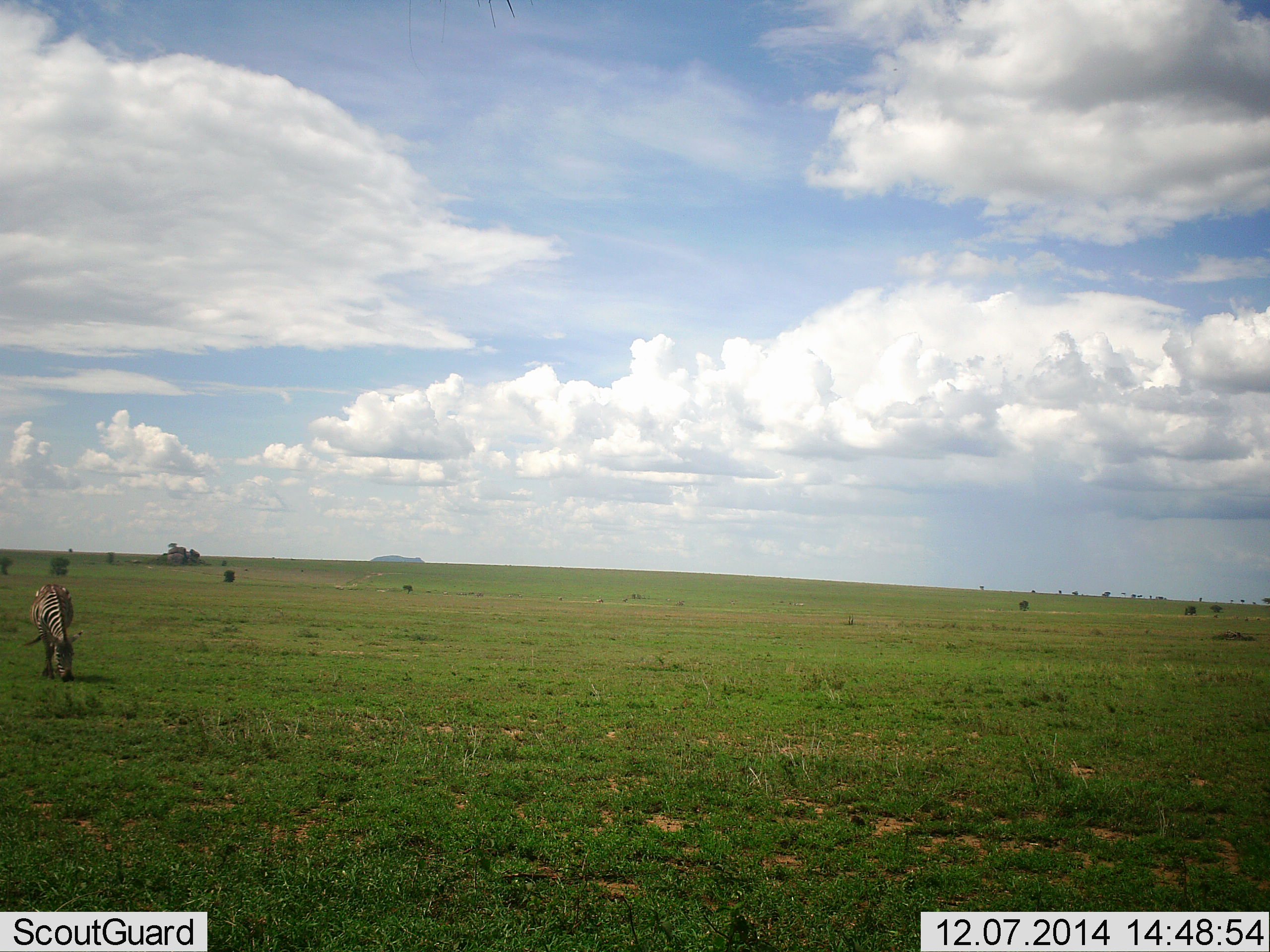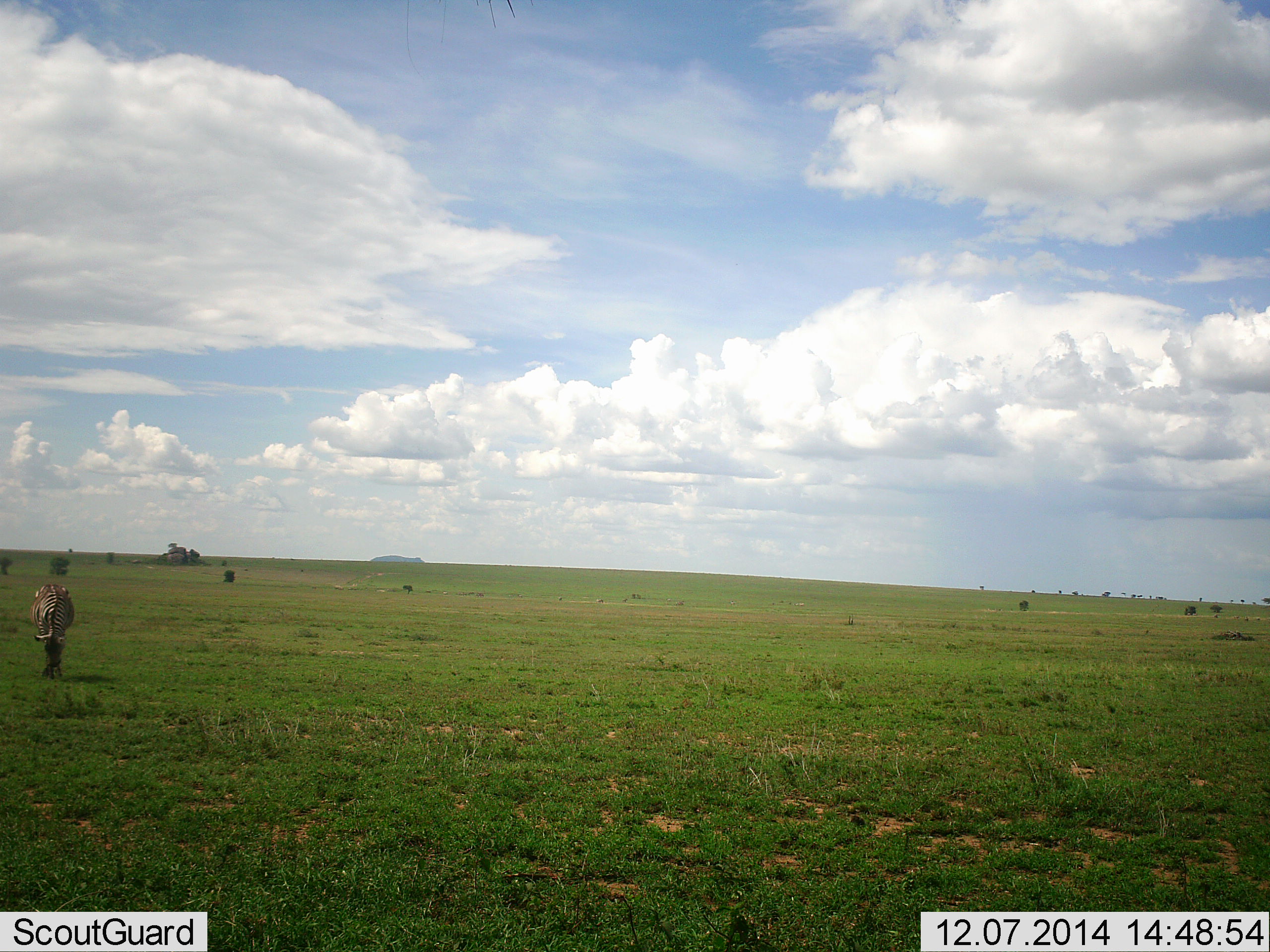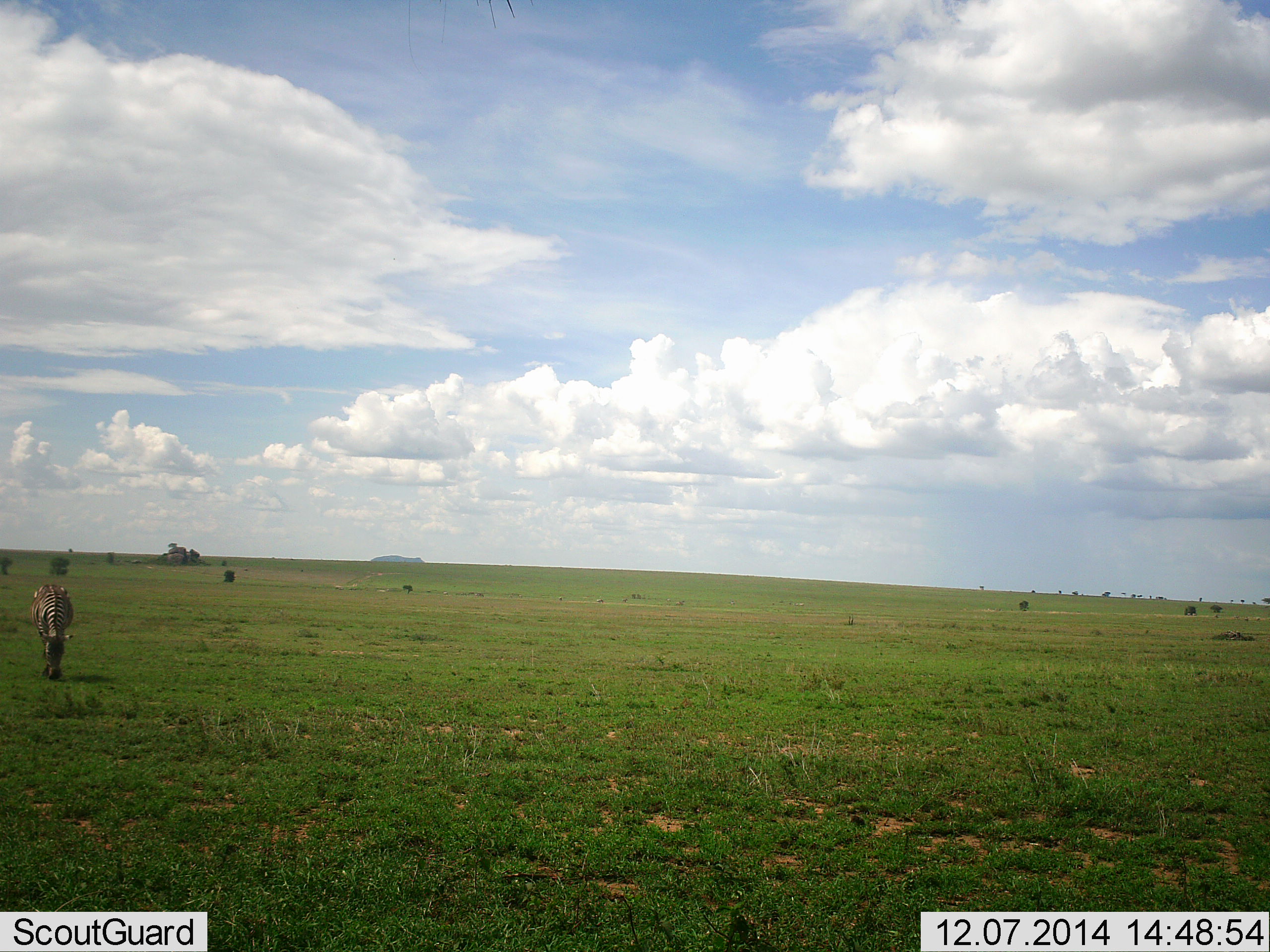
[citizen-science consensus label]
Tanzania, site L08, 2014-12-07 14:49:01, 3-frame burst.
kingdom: Animalia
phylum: Chordata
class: Mammalia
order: Perissodactyla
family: Equidae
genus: Equus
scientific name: Equus quagga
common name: plains zebra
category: zebra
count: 1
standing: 20%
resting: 0%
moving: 0%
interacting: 0%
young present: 0%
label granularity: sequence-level